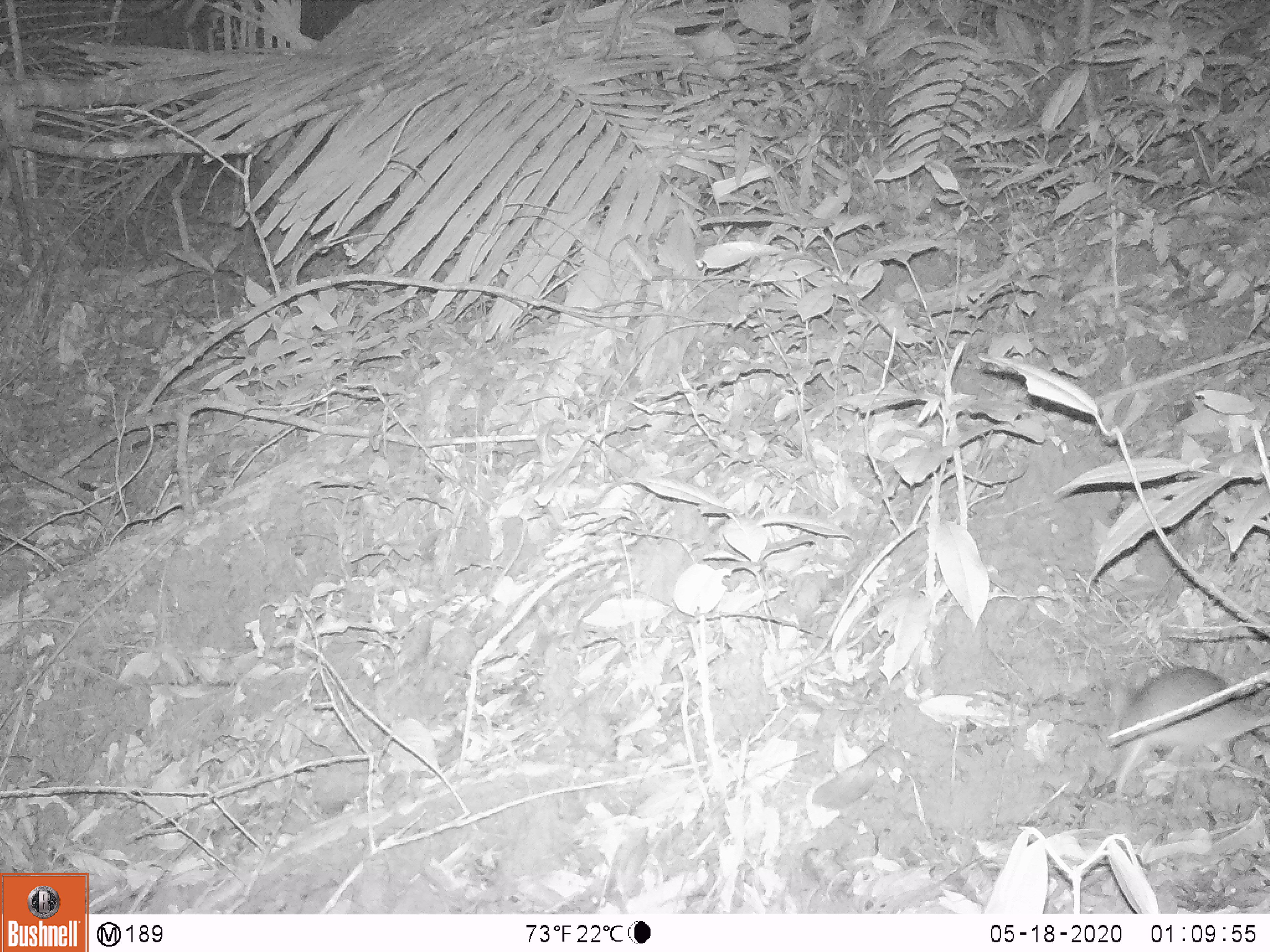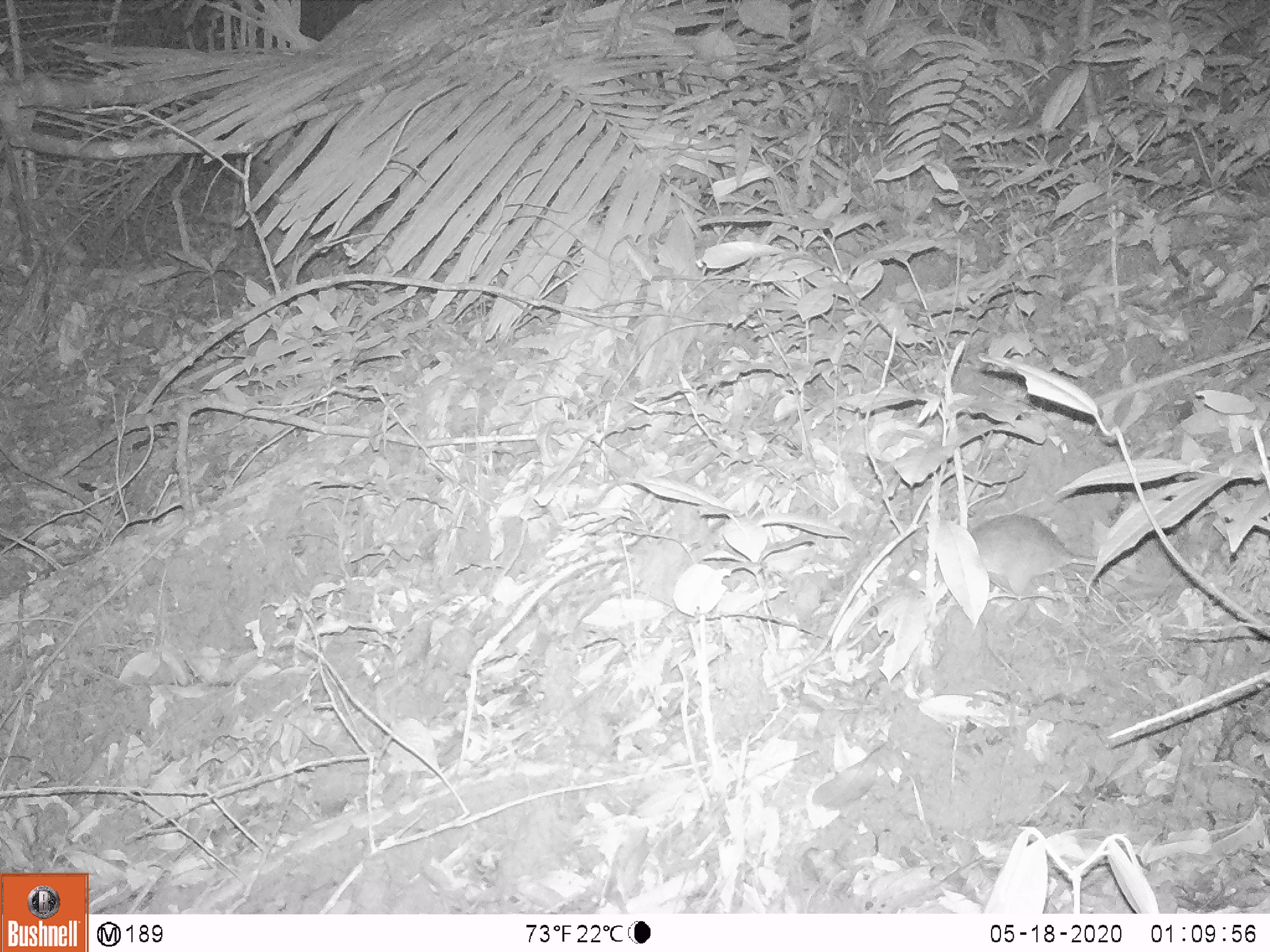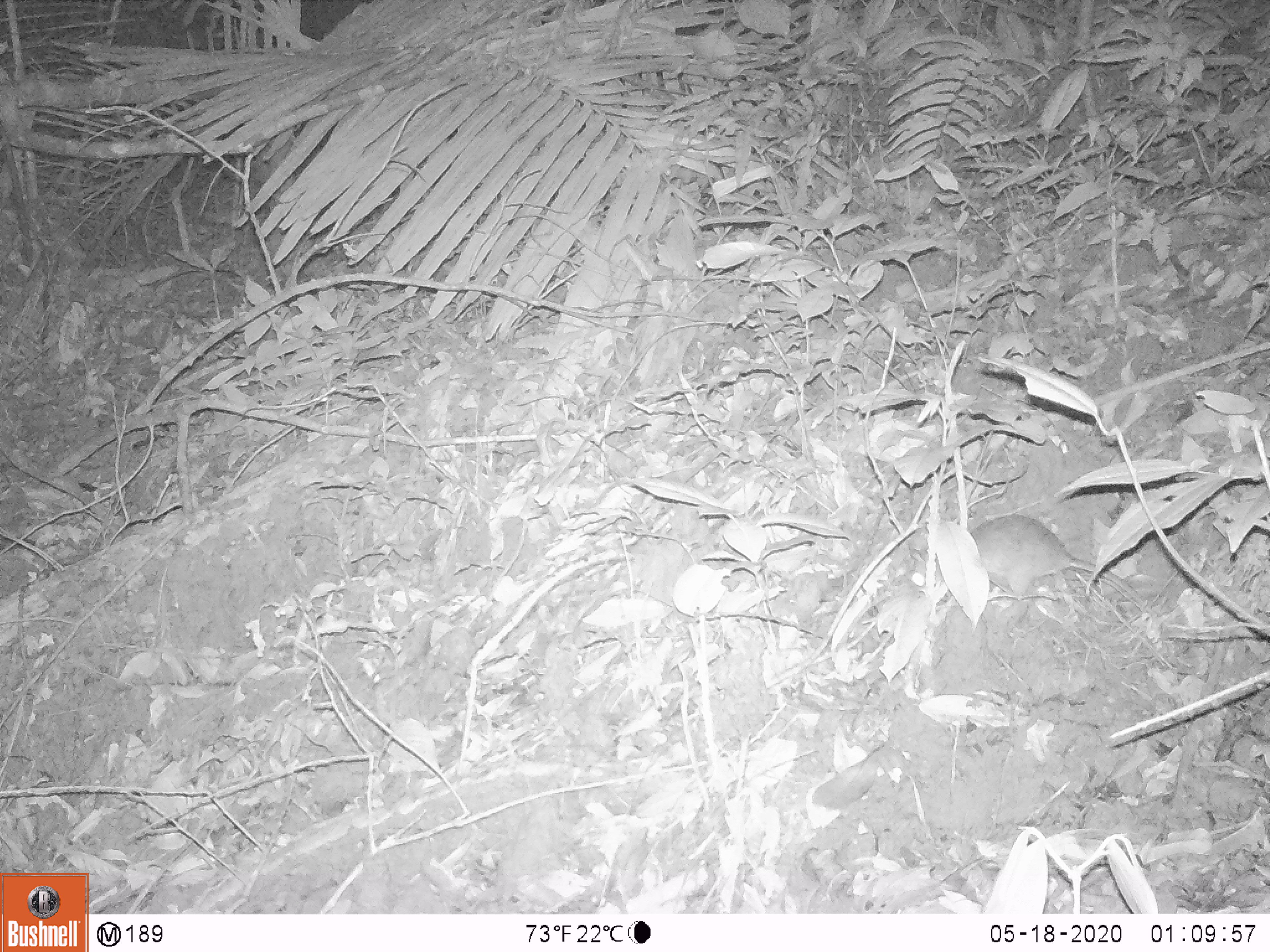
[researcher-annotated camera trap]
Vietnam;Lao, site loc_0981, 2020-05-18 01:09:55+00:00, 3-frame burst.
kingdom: Animalia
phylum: Chordata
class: Mammalia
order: Rodentia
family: Muridae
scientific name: Muridae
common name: old-world mice and rats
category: unidentified murid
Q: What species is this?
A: Unidentified murid (old-world mice and rats) (Muridae).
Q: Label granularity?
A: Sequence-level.